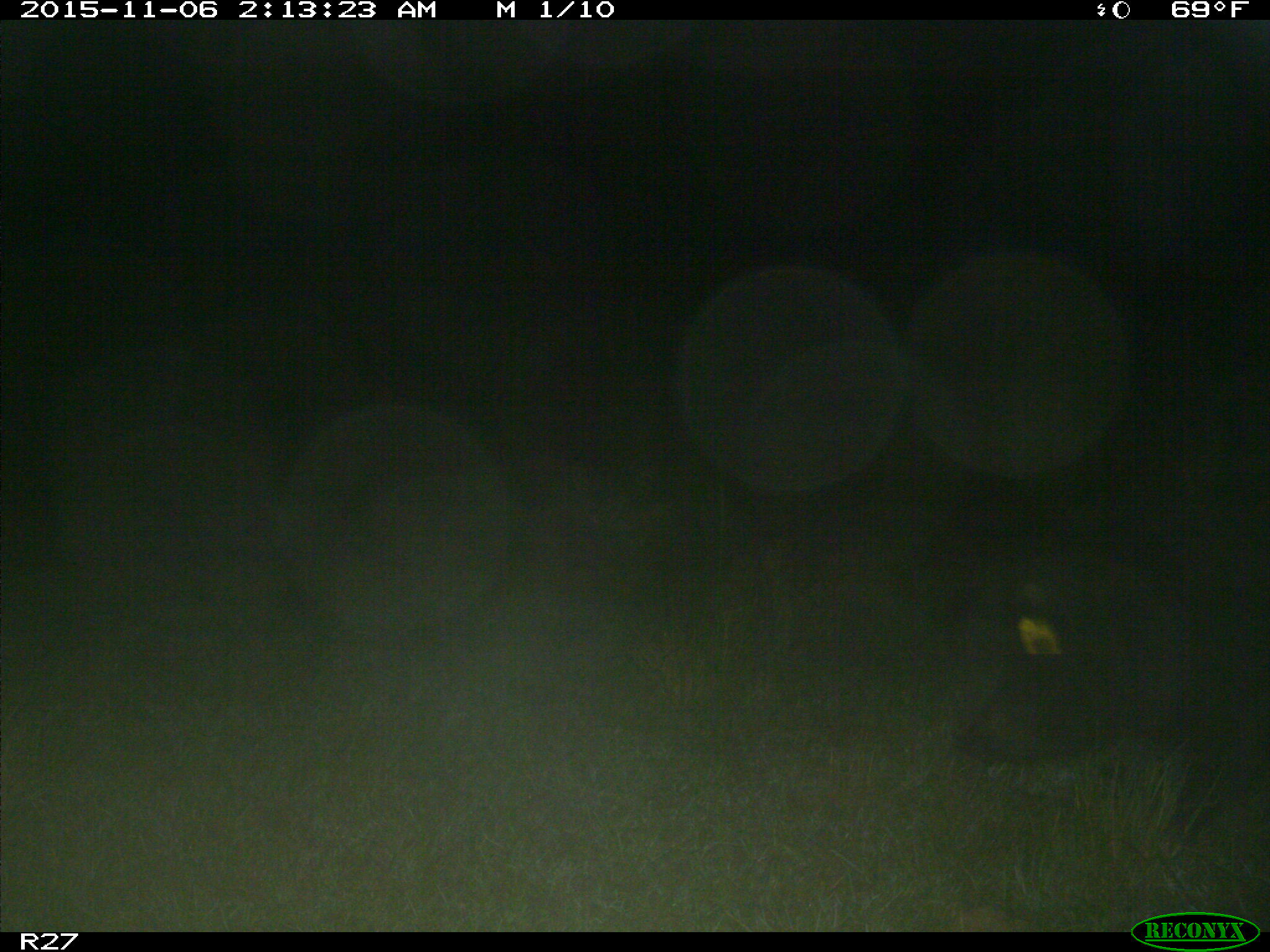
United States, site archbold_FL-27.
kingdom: Animalia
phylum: Chordata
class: Mammalia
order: Artiodactyla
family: Suidae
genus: Sus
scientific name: Sus scrofa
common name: wild boar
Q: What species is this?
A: Sus scrofa (wild boar).